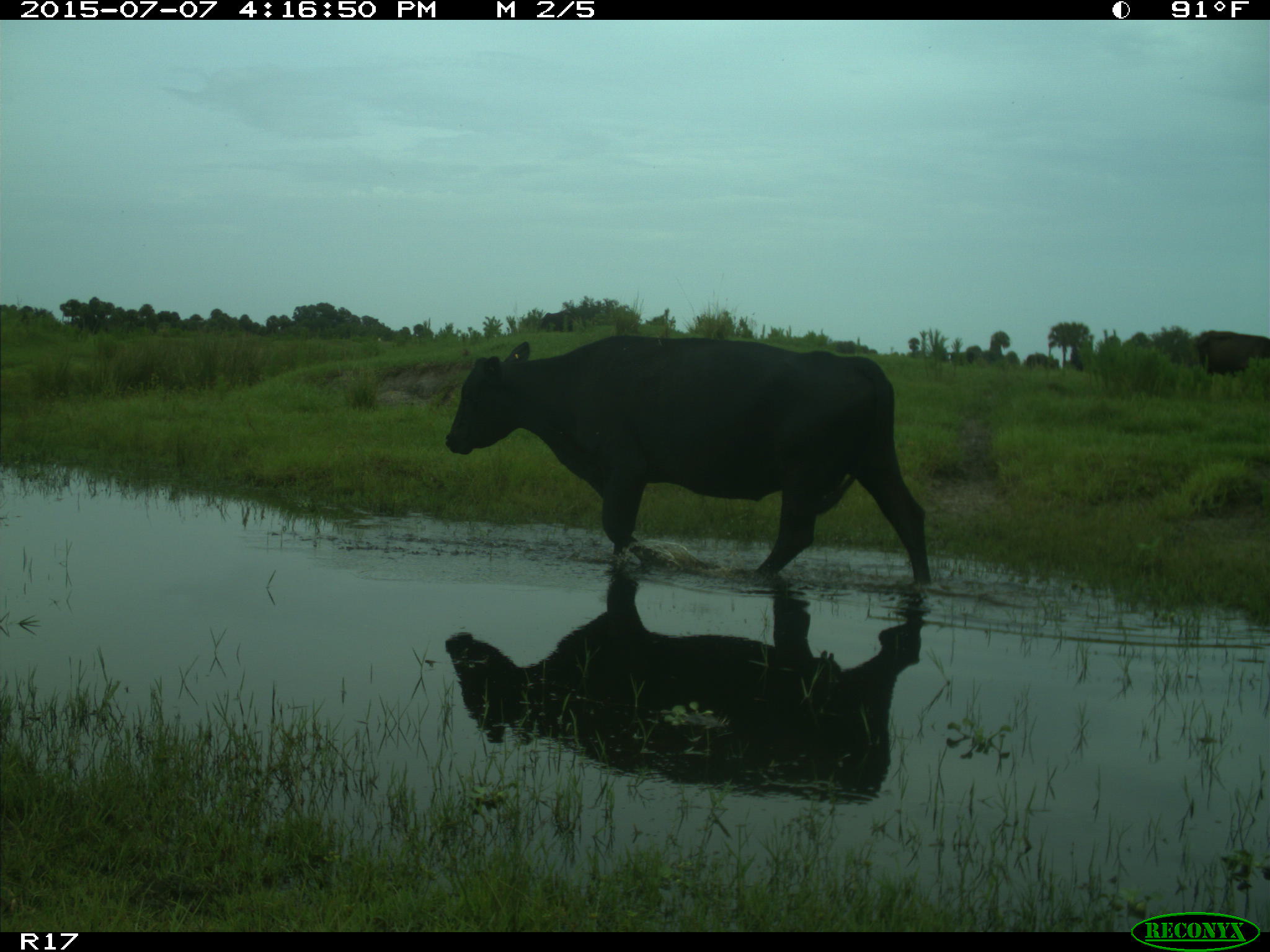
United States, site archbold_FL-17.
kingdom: Animalia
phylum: Chordata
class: Mammalia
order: Artiodactyla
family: Bovidae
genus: Bos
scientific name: Bos taurus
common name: domestic cow